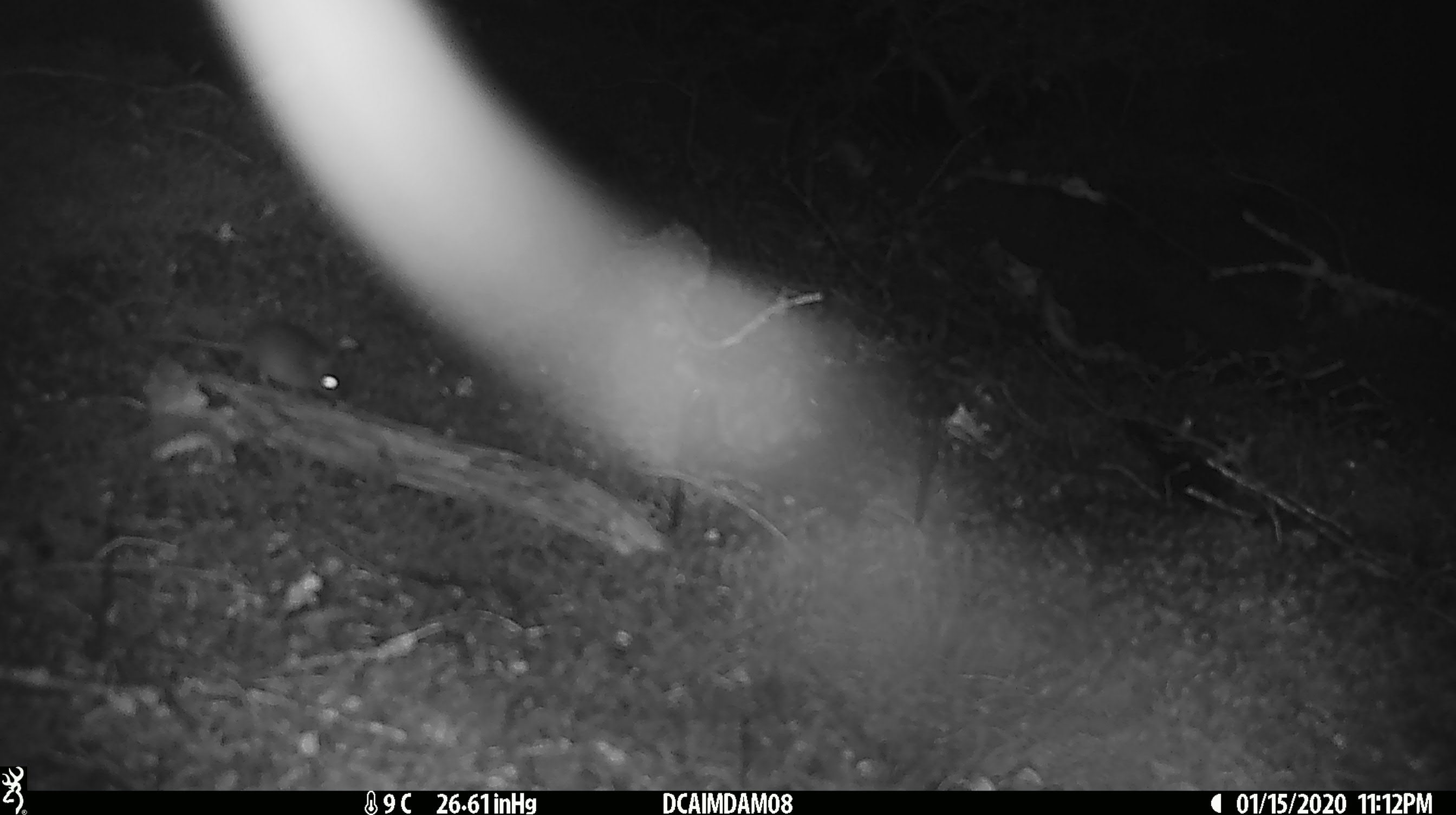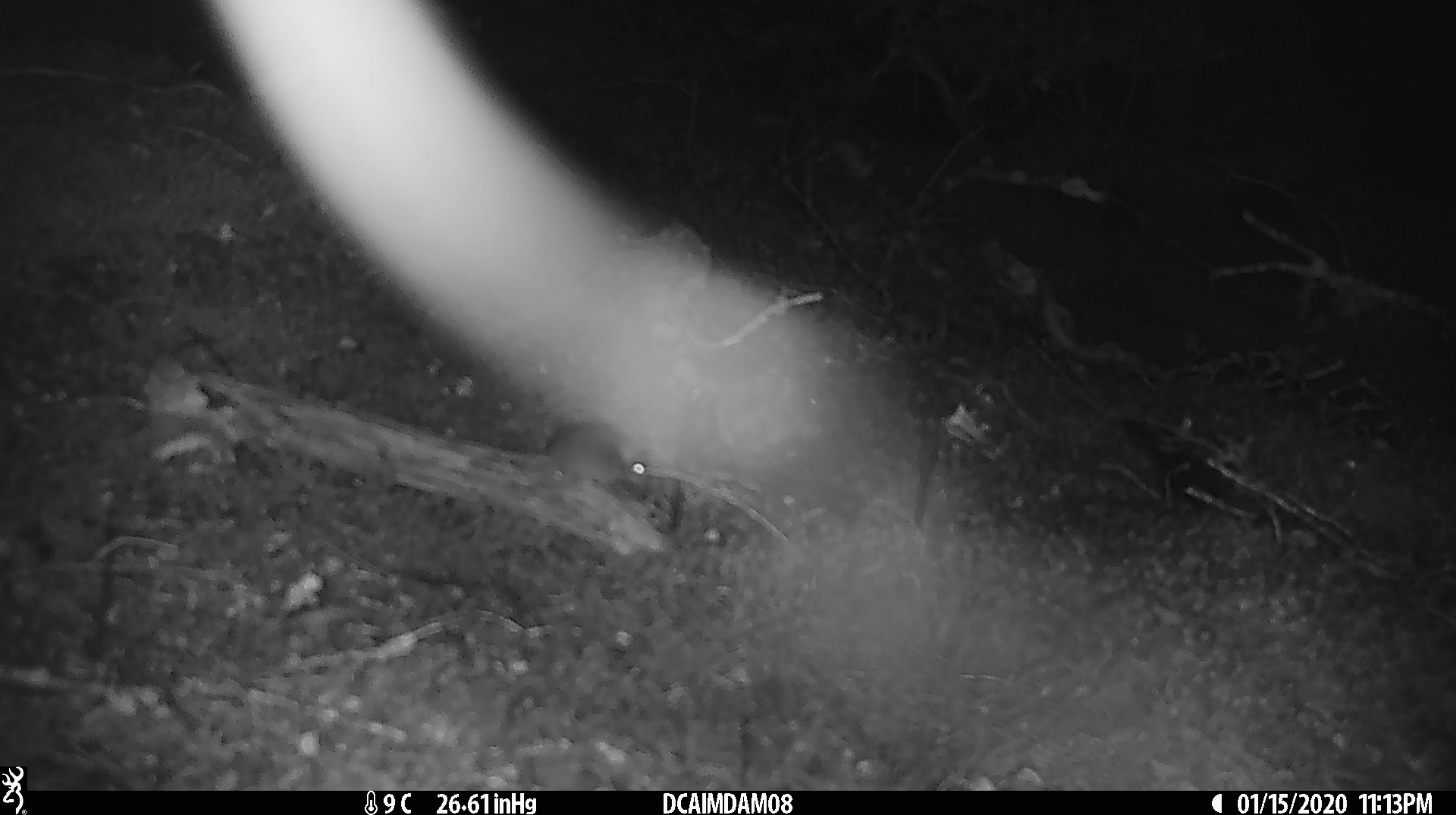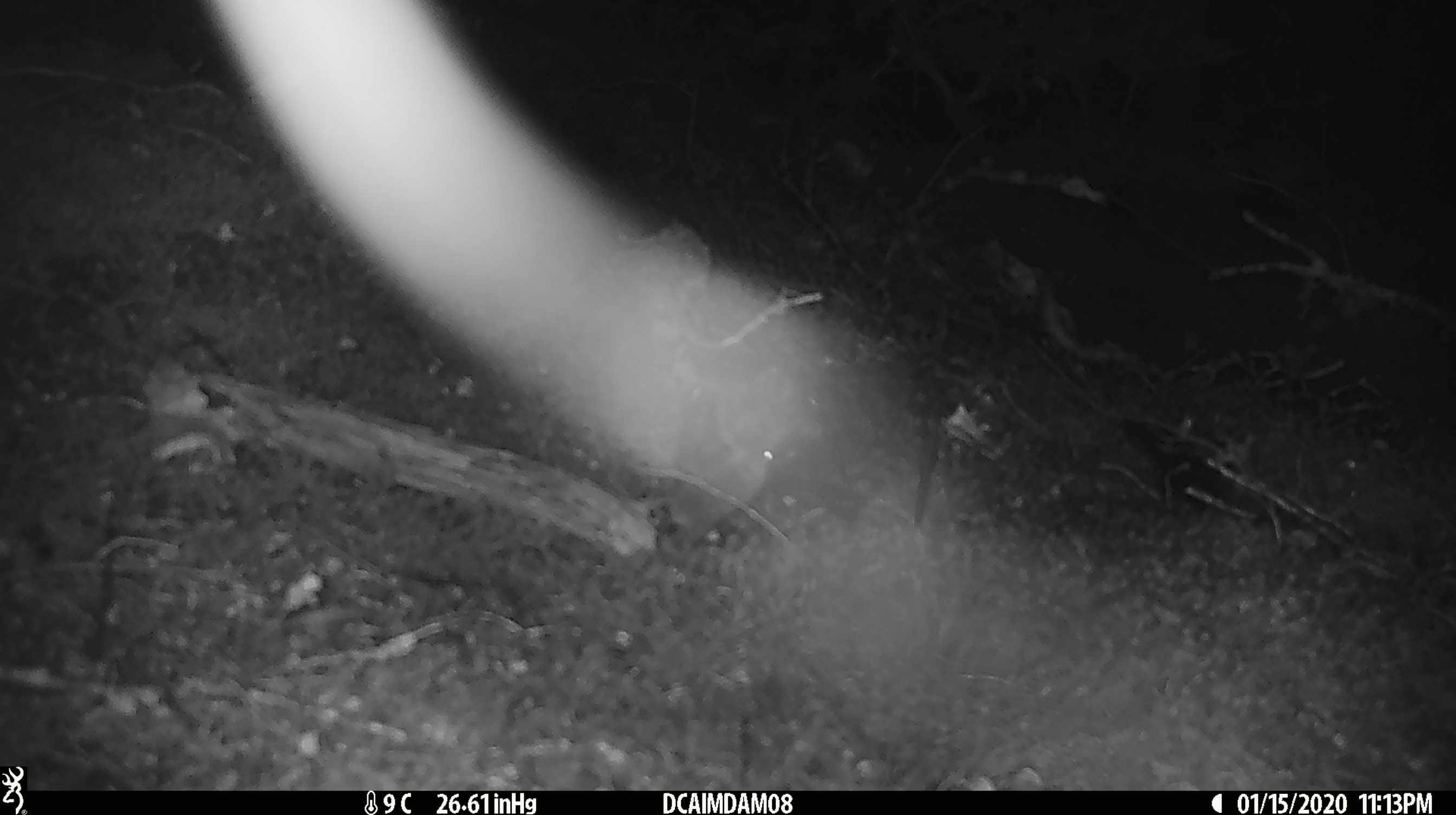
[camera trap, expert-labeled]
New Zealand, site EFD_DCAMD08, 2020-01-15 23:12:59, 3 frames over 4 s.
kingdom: Animalia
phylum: Chordata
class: Mammalia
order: Rodentia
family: Muridae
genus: Mus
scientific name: Mus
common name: mouse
Mouse (Mus).